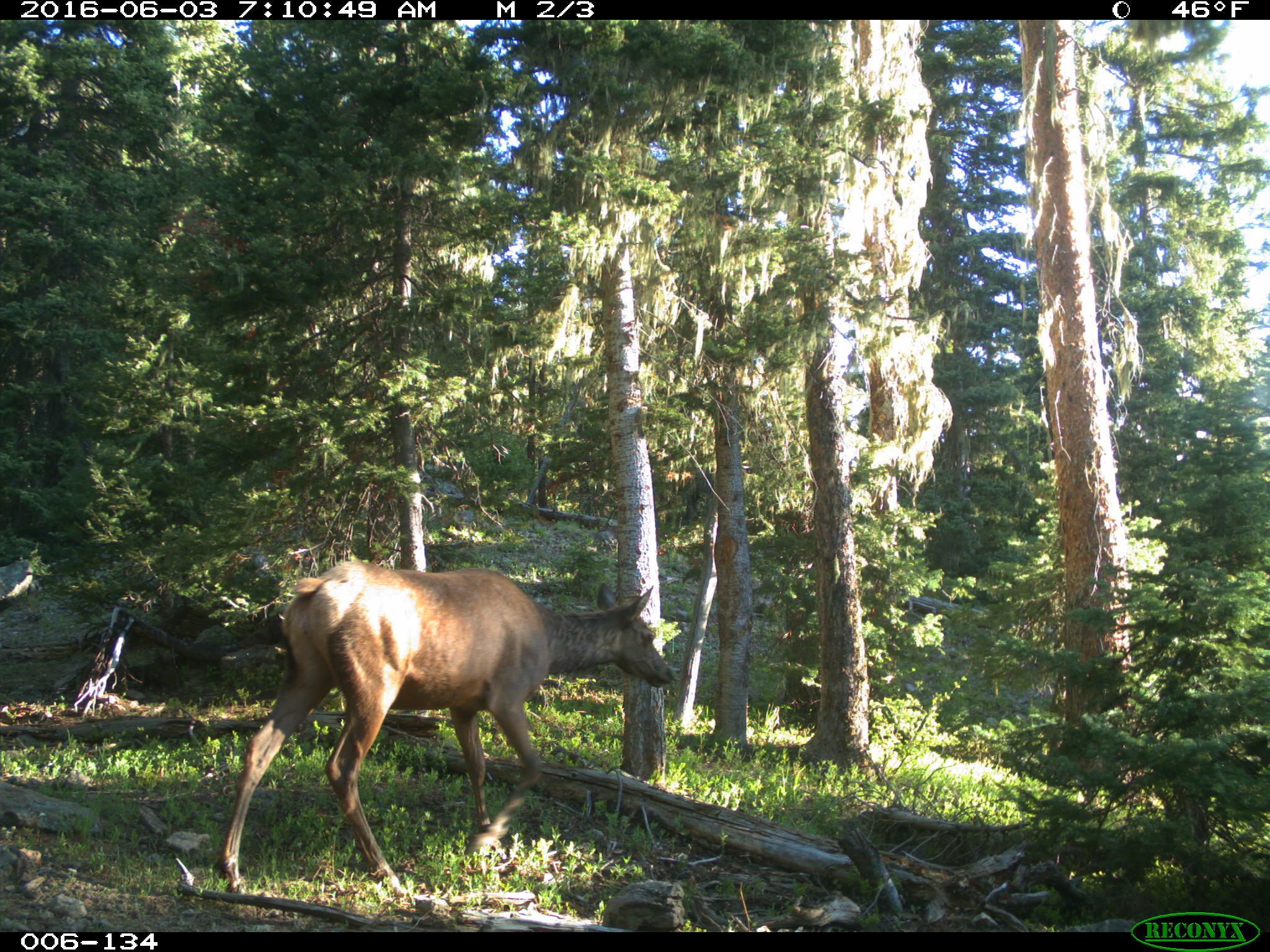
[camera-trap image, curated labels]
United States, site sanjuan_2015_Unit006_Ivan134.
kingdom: Animalia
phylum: Chordata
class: Mammalia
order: Artiodactyla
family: Cervidae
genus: Cervus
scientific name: Cervus elaphus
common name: red deer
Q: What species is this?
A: Cervus elaphus (red deer).